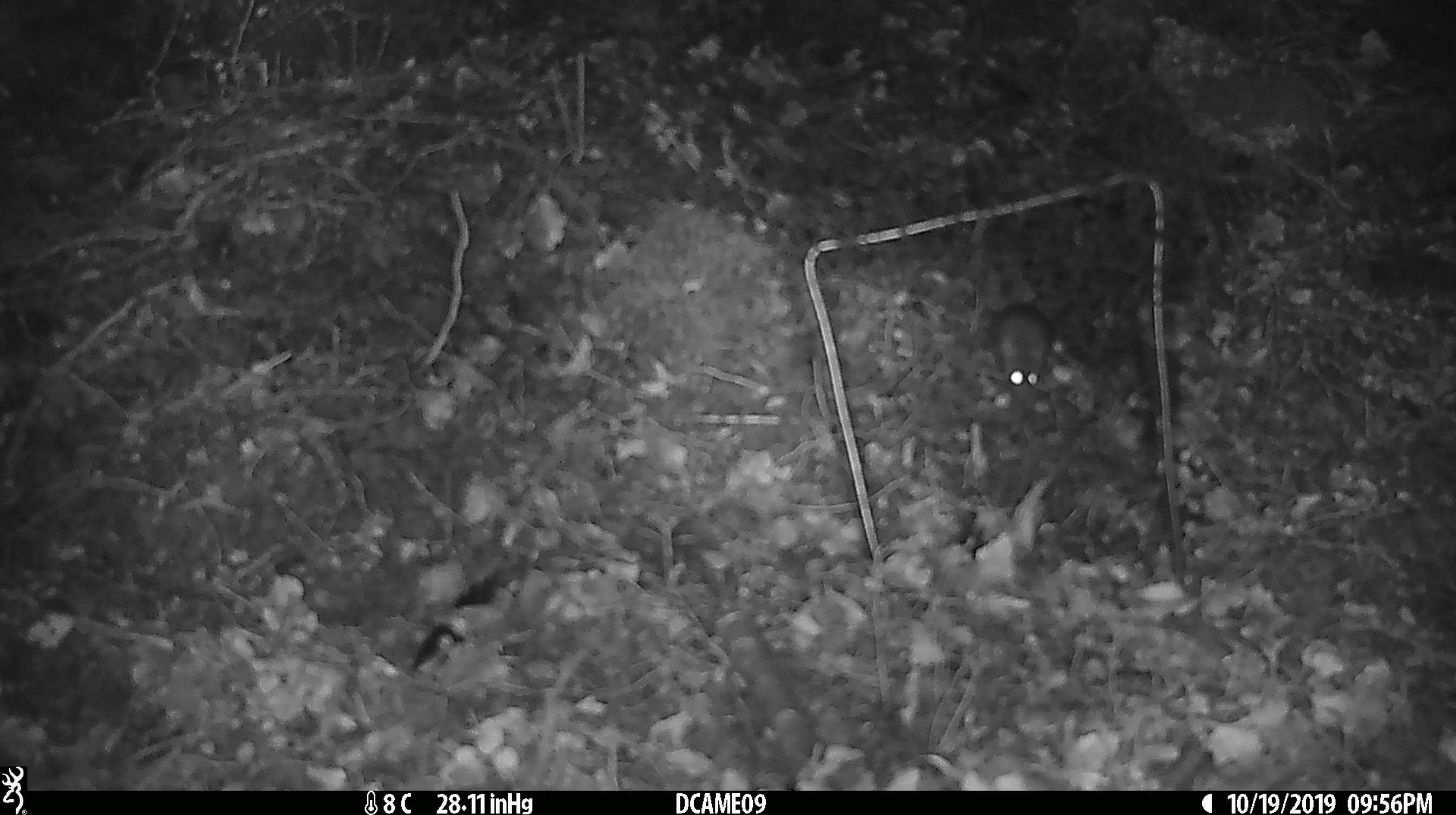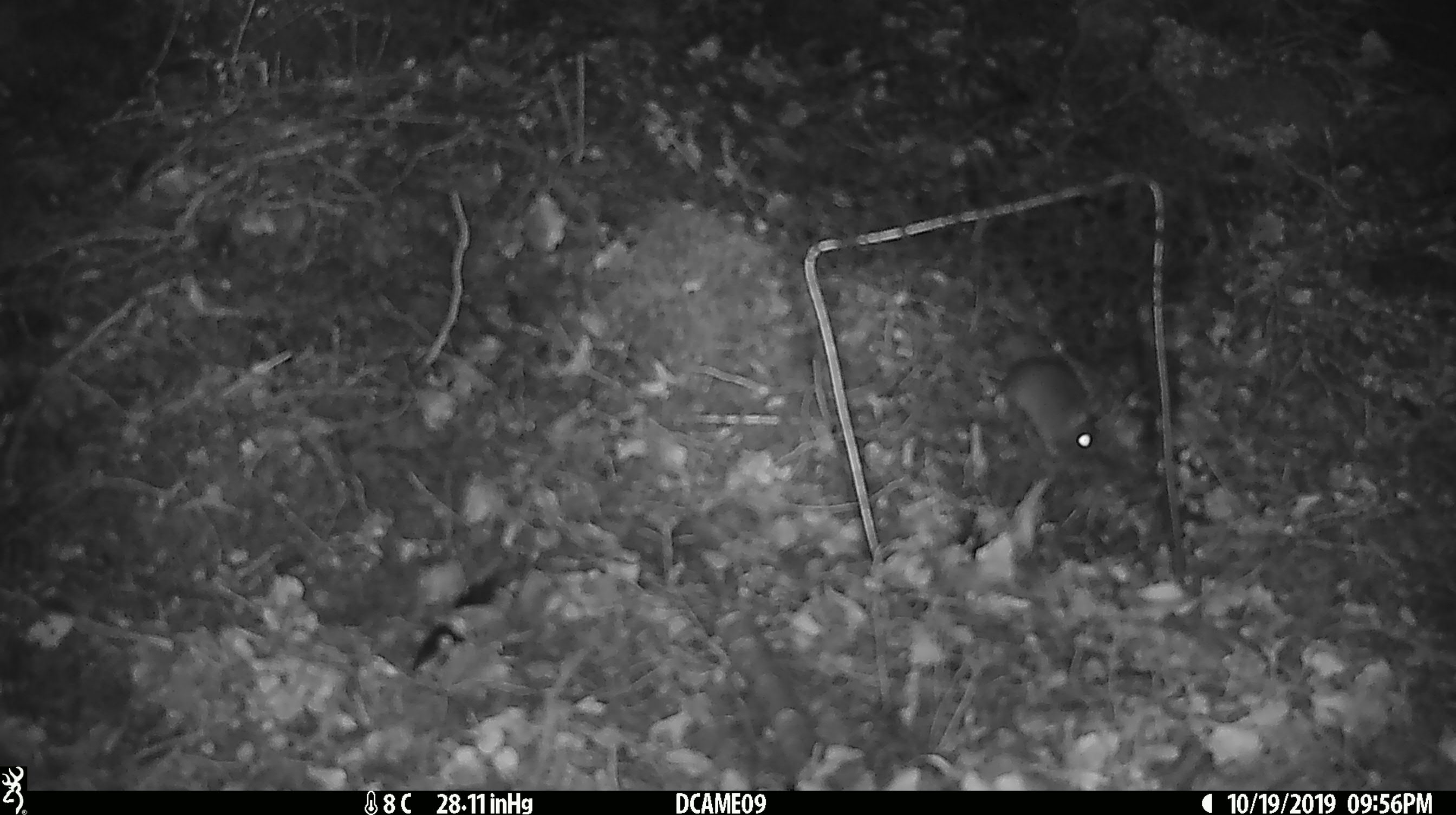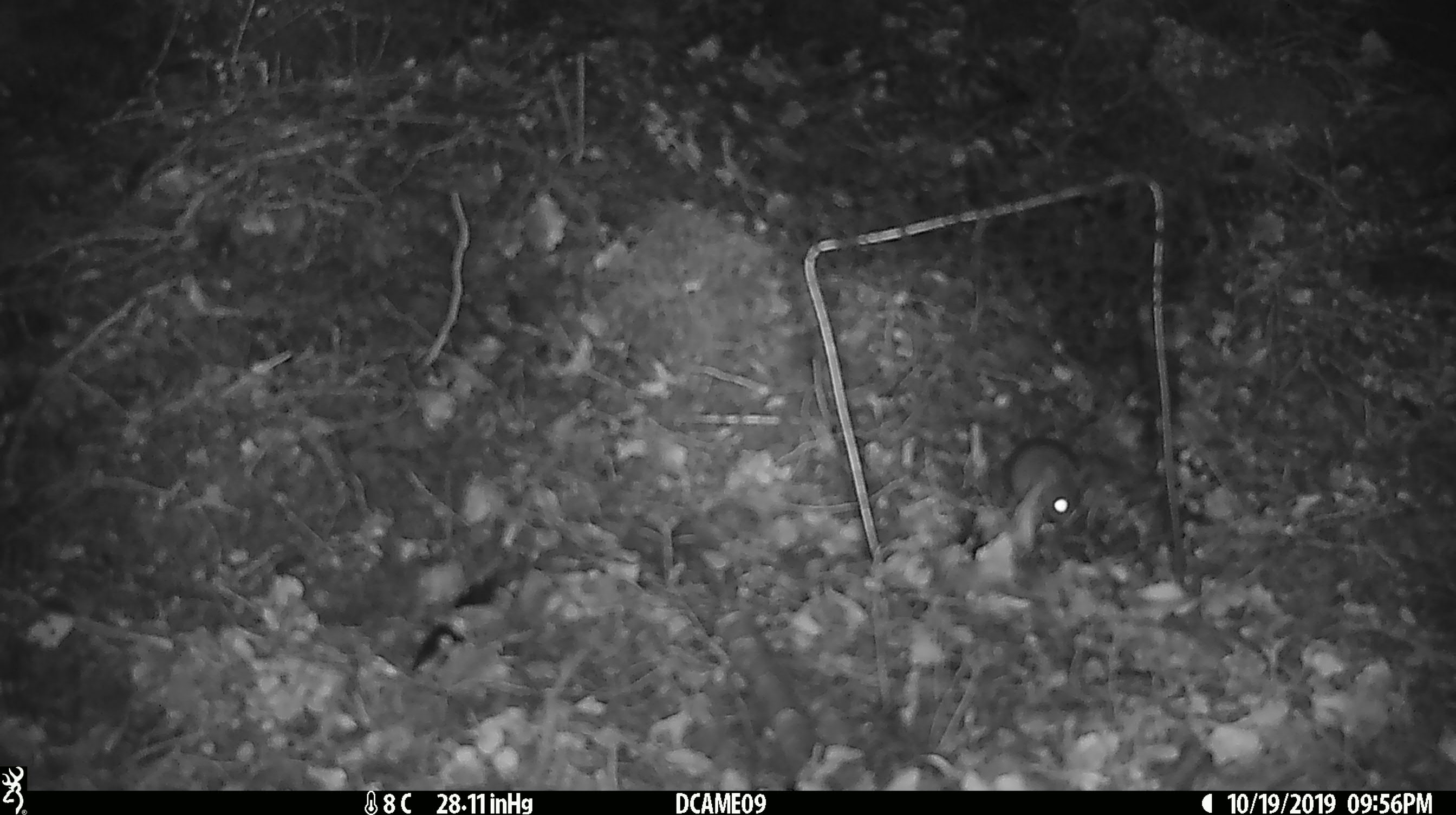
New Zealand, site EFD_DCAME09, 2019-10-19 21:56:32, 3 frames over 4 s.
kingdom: Animalia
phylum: Chordata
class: Mammalia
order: Rodentia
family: Muridae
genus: Mus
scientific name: Mus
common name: mouse